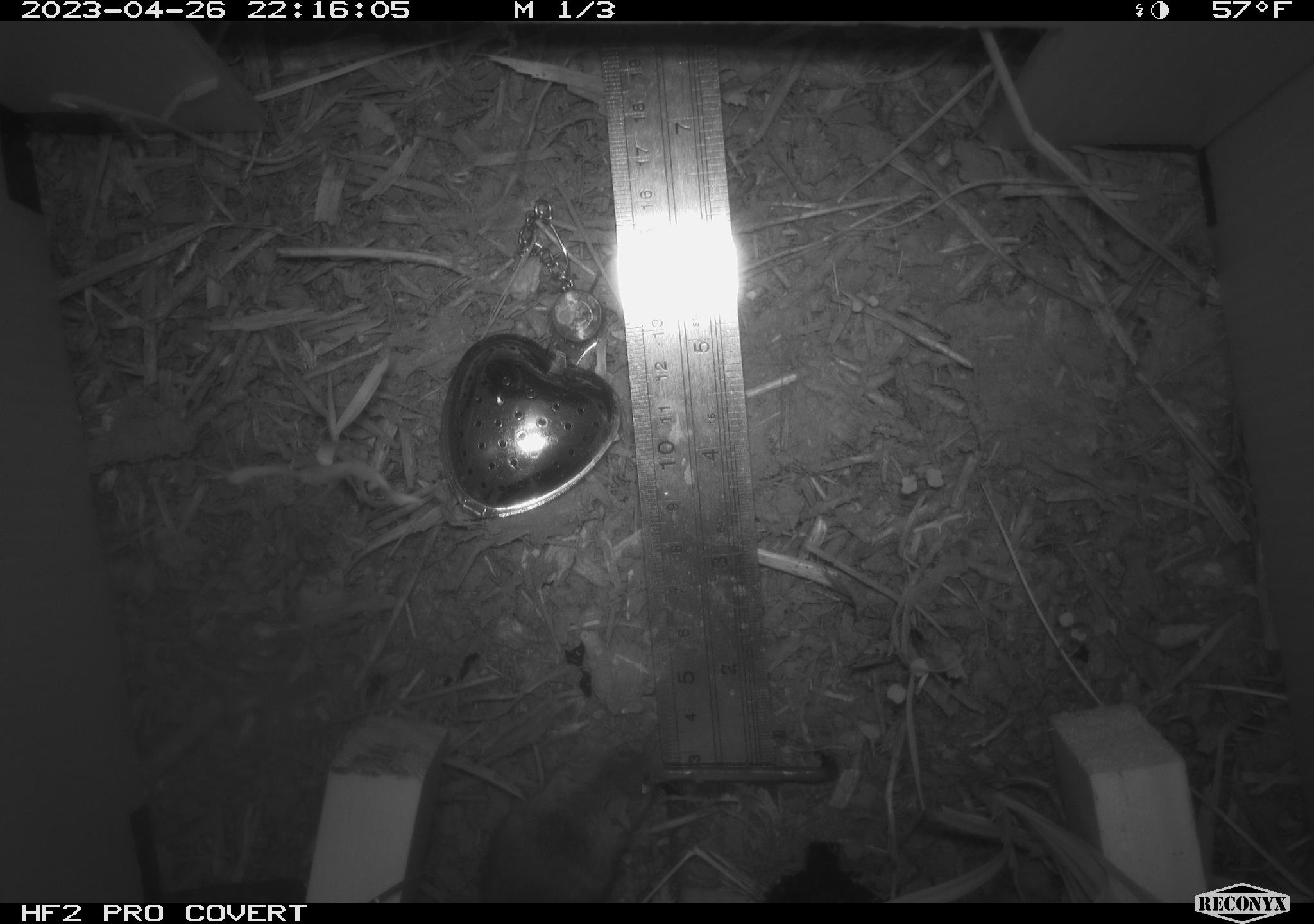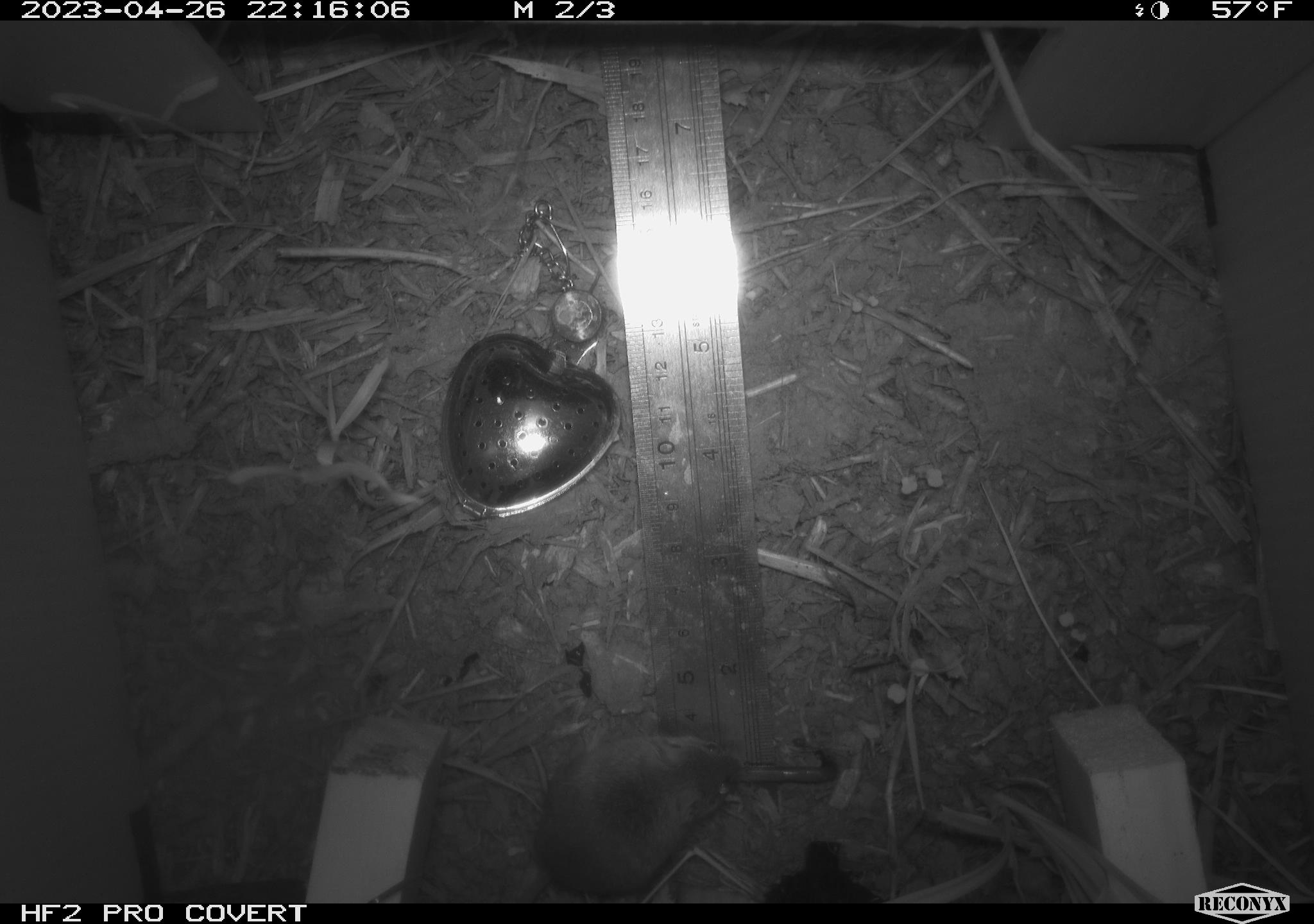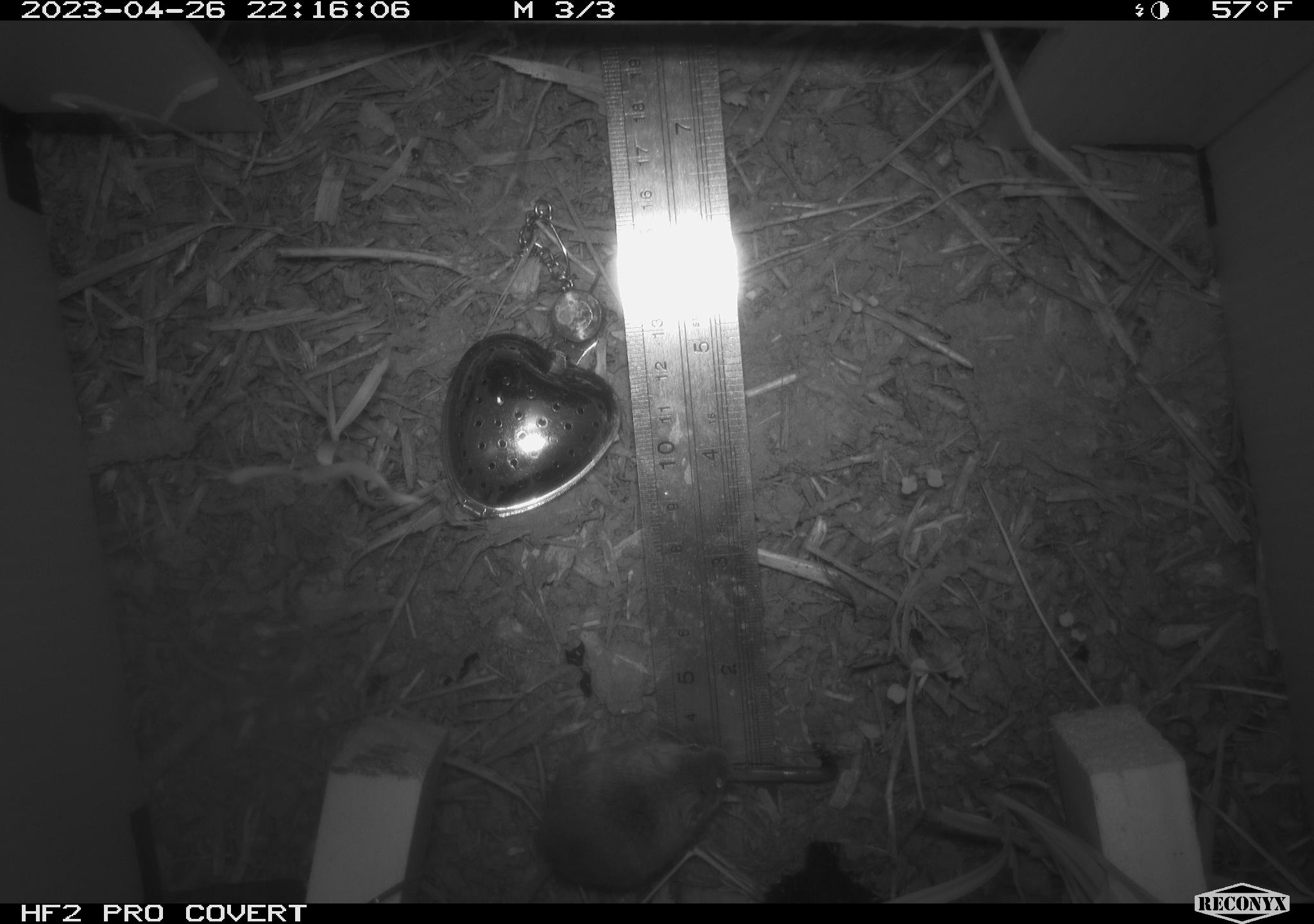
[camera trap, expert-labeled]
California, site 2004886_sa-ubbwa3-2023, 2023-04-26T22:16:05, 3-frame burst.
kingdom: Animalia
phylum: Chordata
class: Mammalia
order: Rodentia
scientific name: Rodentia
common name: mouse species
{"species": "mouse species (Rodentia)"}